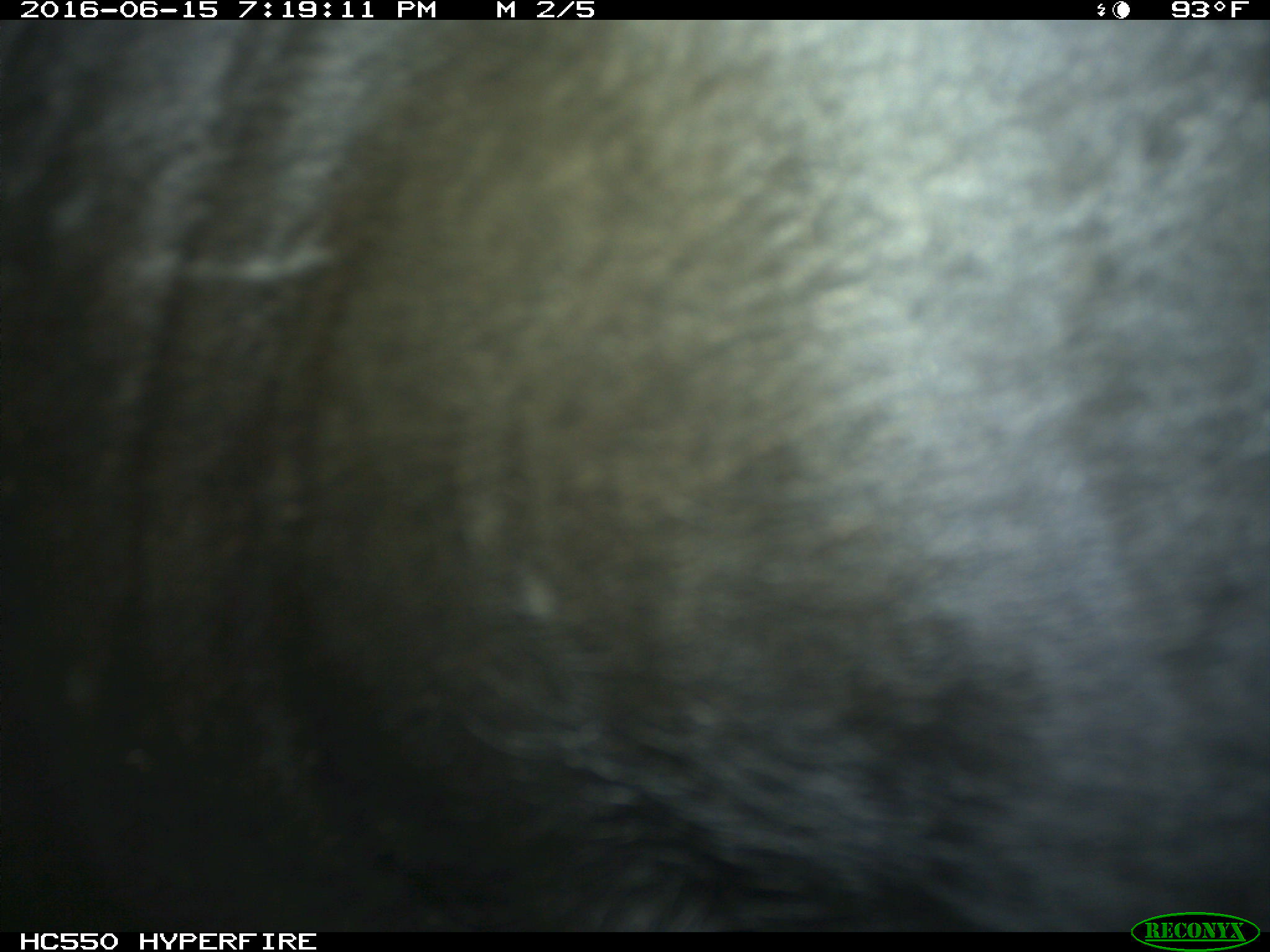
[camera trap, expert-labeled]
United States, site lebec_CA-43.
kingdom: Animalia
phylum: Chordata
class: Mammalia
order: Artiodactyla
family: Bovidae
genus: Bos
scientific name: Bos taurus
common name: domestic cow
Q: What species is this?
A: Bos taurus (domestic cow).